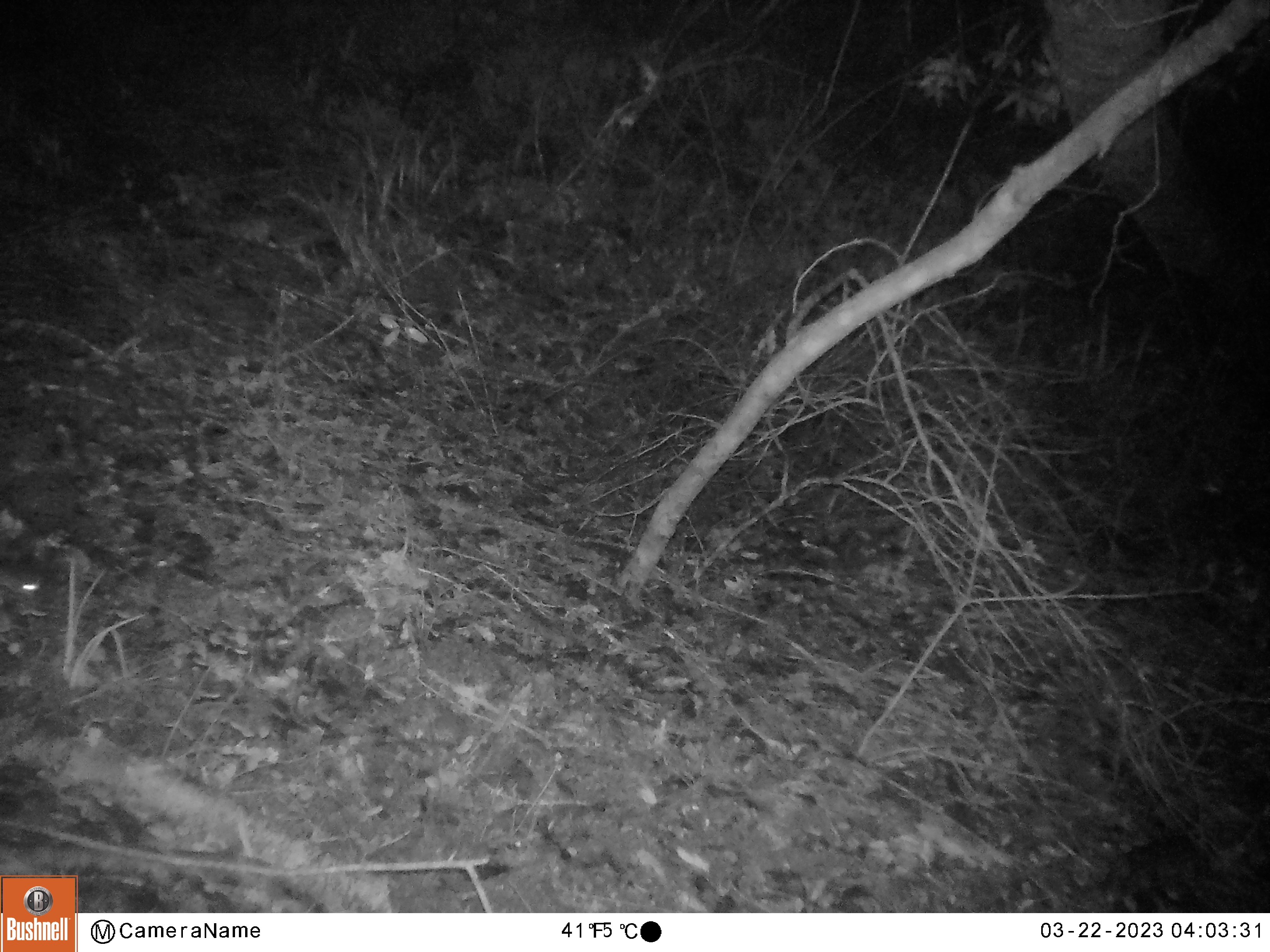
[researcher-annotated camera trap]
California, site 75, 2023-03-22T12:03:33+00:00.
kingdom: Animalia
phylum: Chordata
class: Mammalia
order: Rodentia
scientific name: Rodentia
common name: mouse or rat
Mouse or rat (Rodentia).